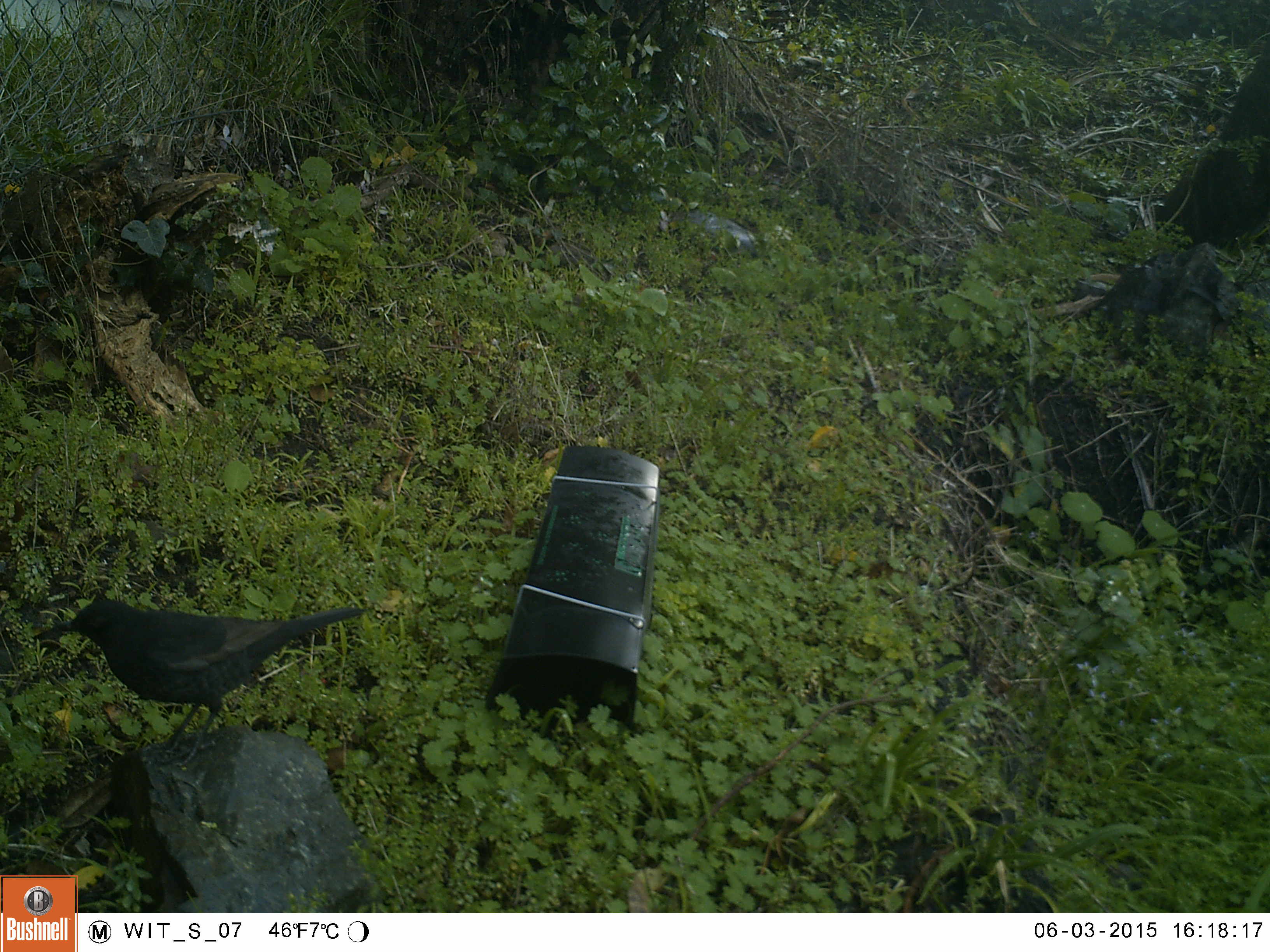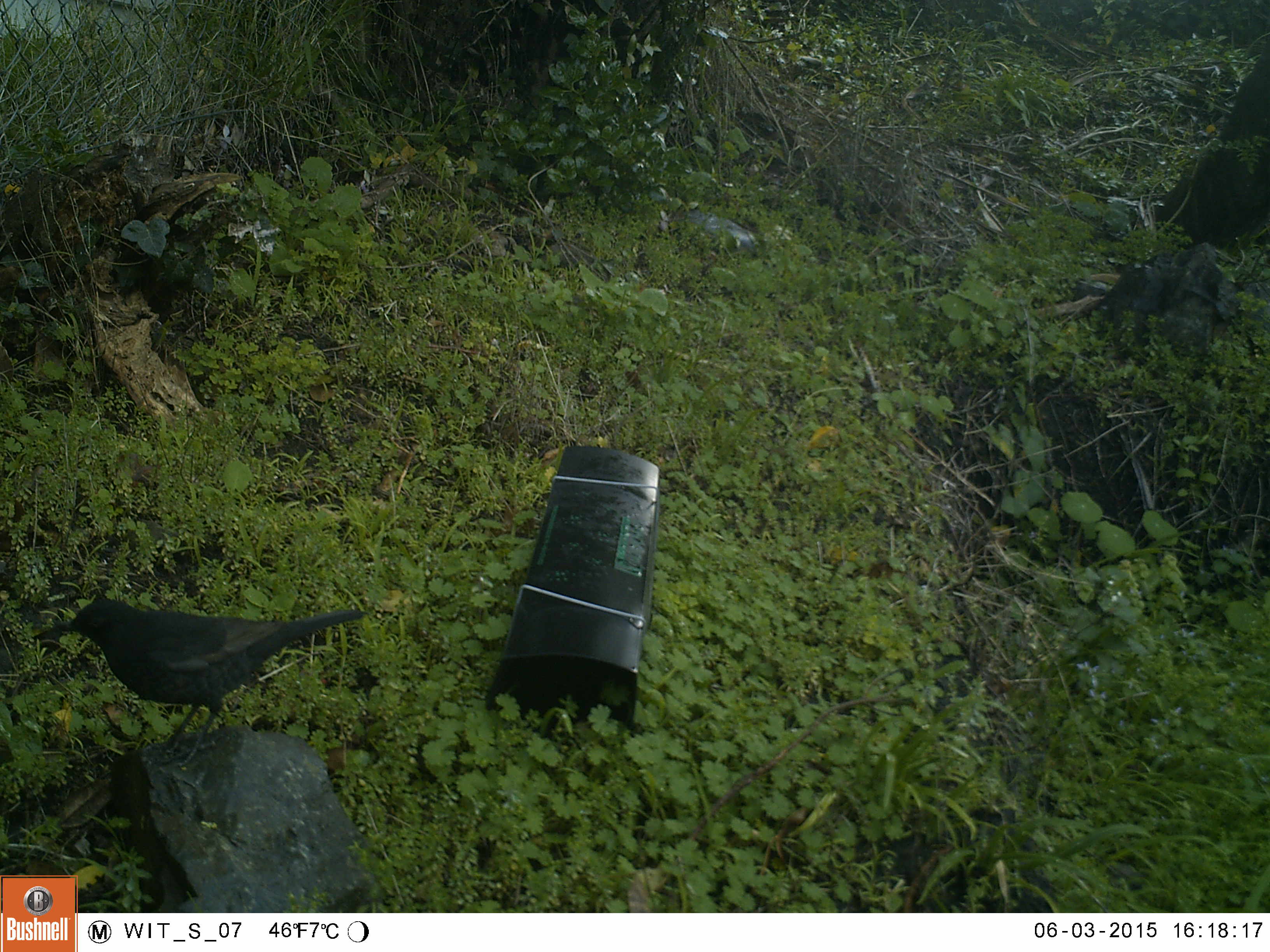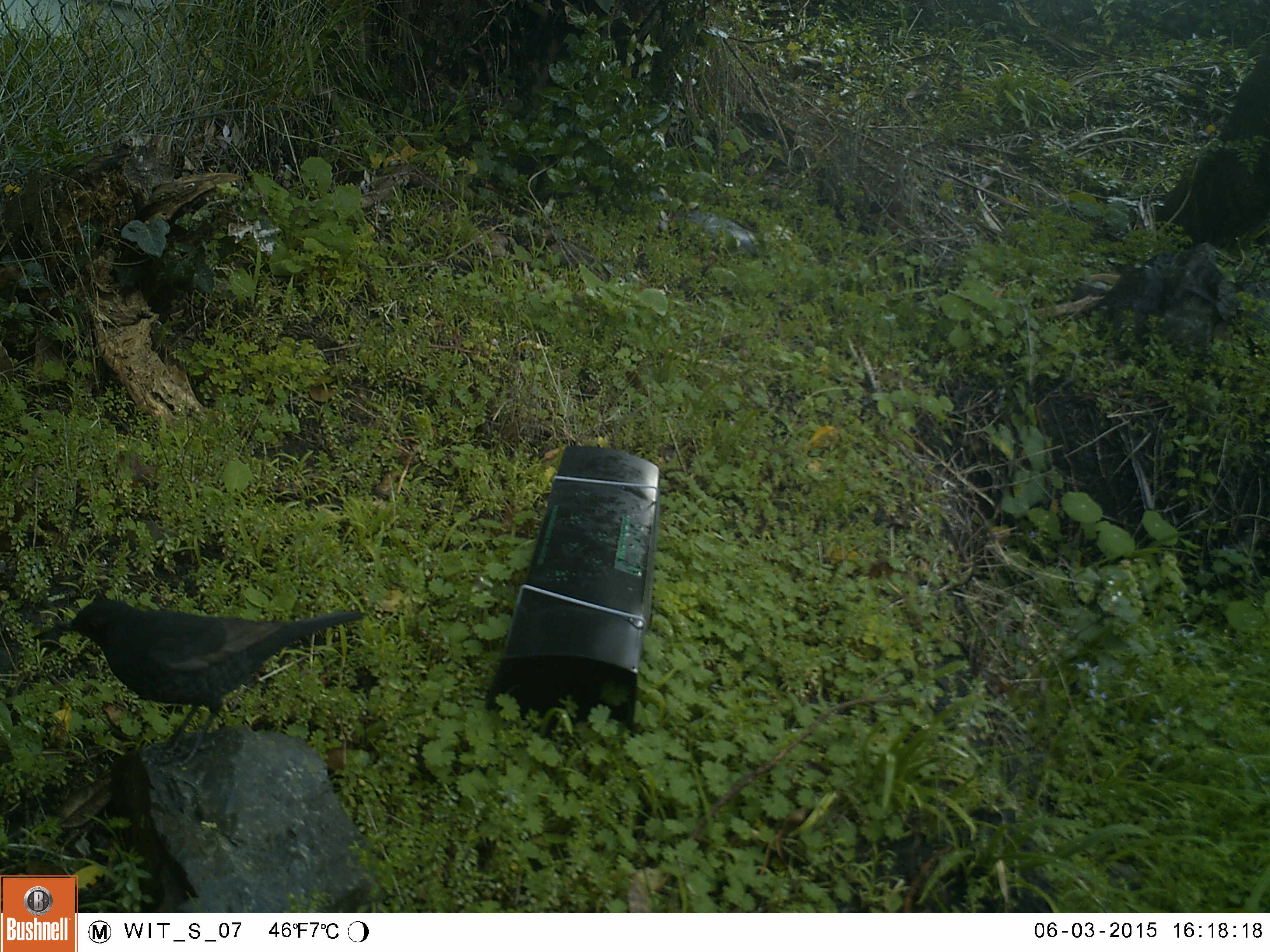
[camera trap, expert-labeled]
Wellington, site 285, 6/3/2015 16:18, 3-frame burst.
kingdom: Animalia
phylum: Chordata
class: Aves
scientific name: Aves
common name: bird